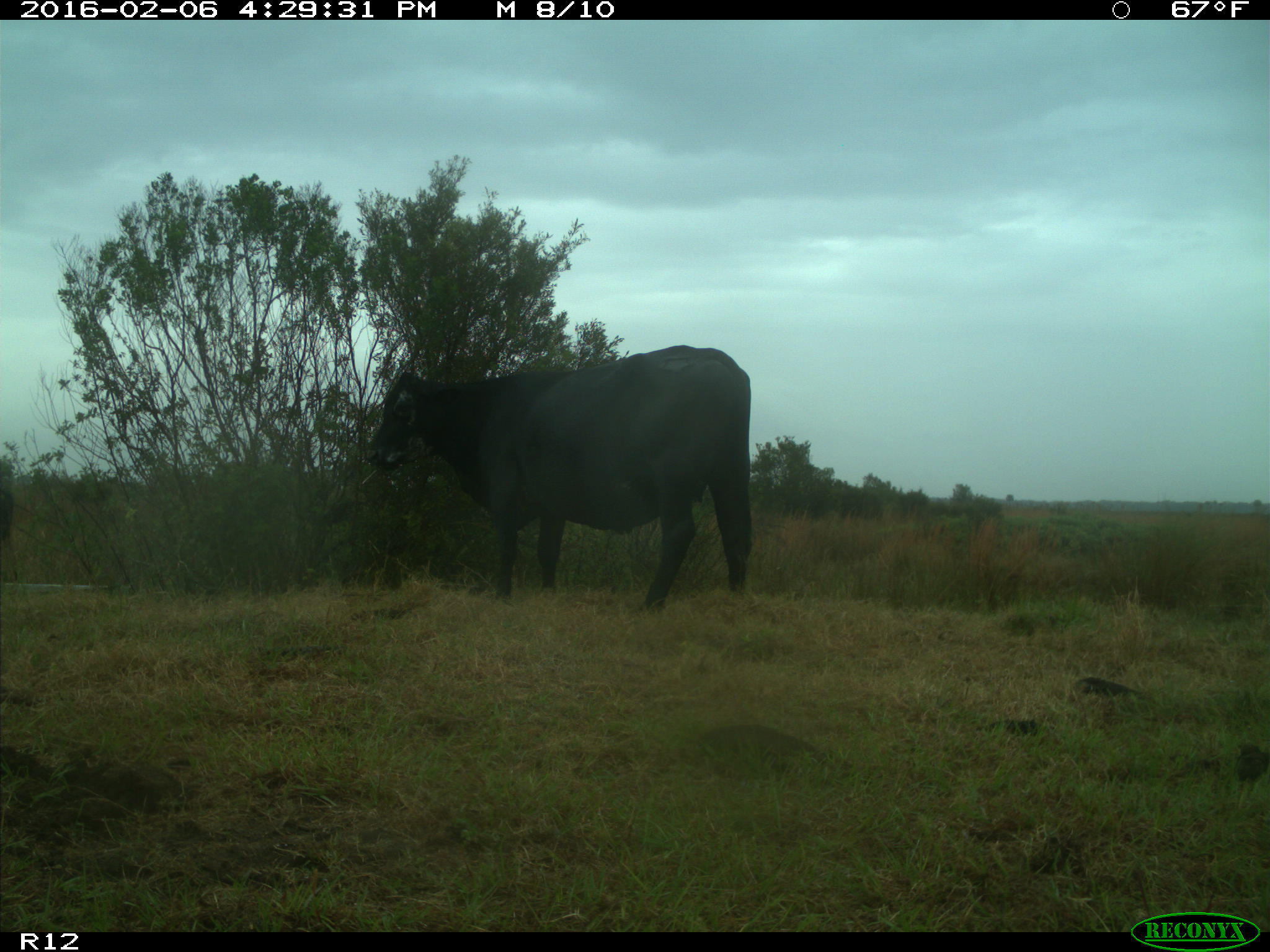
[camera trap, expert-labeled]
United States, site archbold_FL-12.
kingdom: Animalia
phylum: Chordata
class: Mammalia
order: Artiodactyla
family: Bovidae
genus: Bos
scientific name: Bos taurus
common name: domestic cow